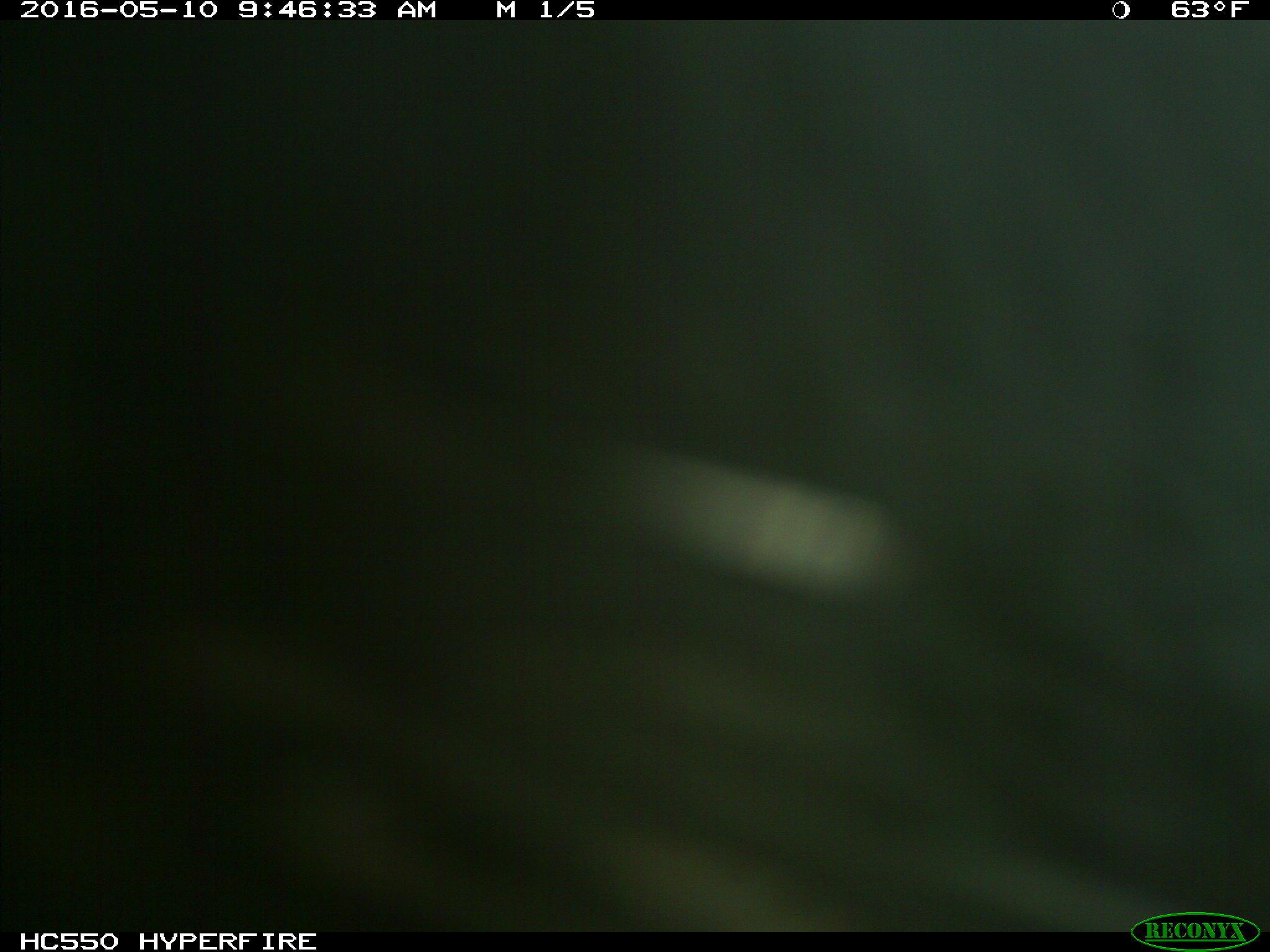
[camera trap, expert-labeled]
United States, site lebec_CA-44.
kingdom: Animalia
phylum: Chordata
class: Mammalia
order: Artiodactyla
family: Bovidae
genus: Bos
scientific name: Bos taurus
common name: domestic cow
Bos taurus (domestic cow).